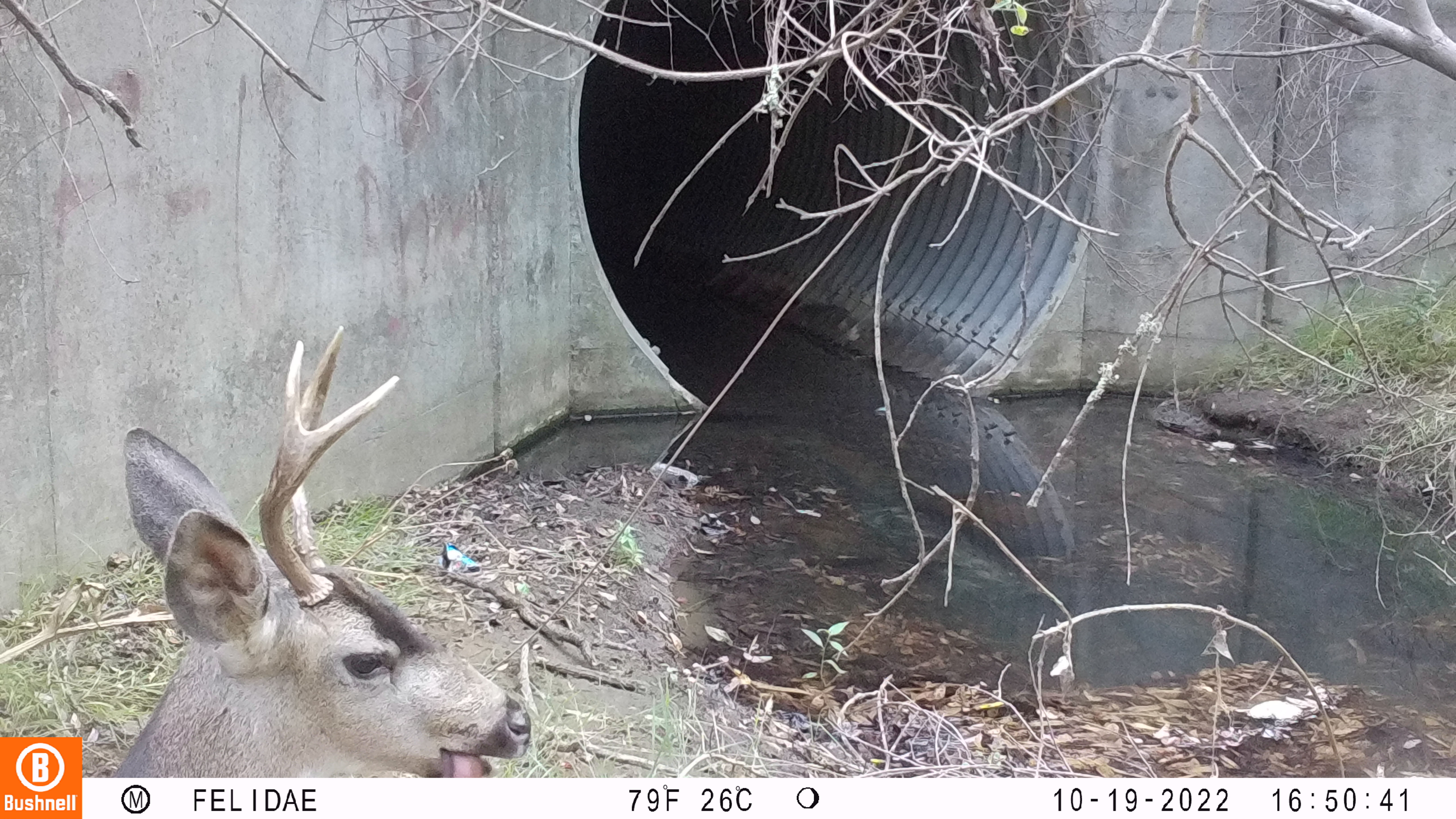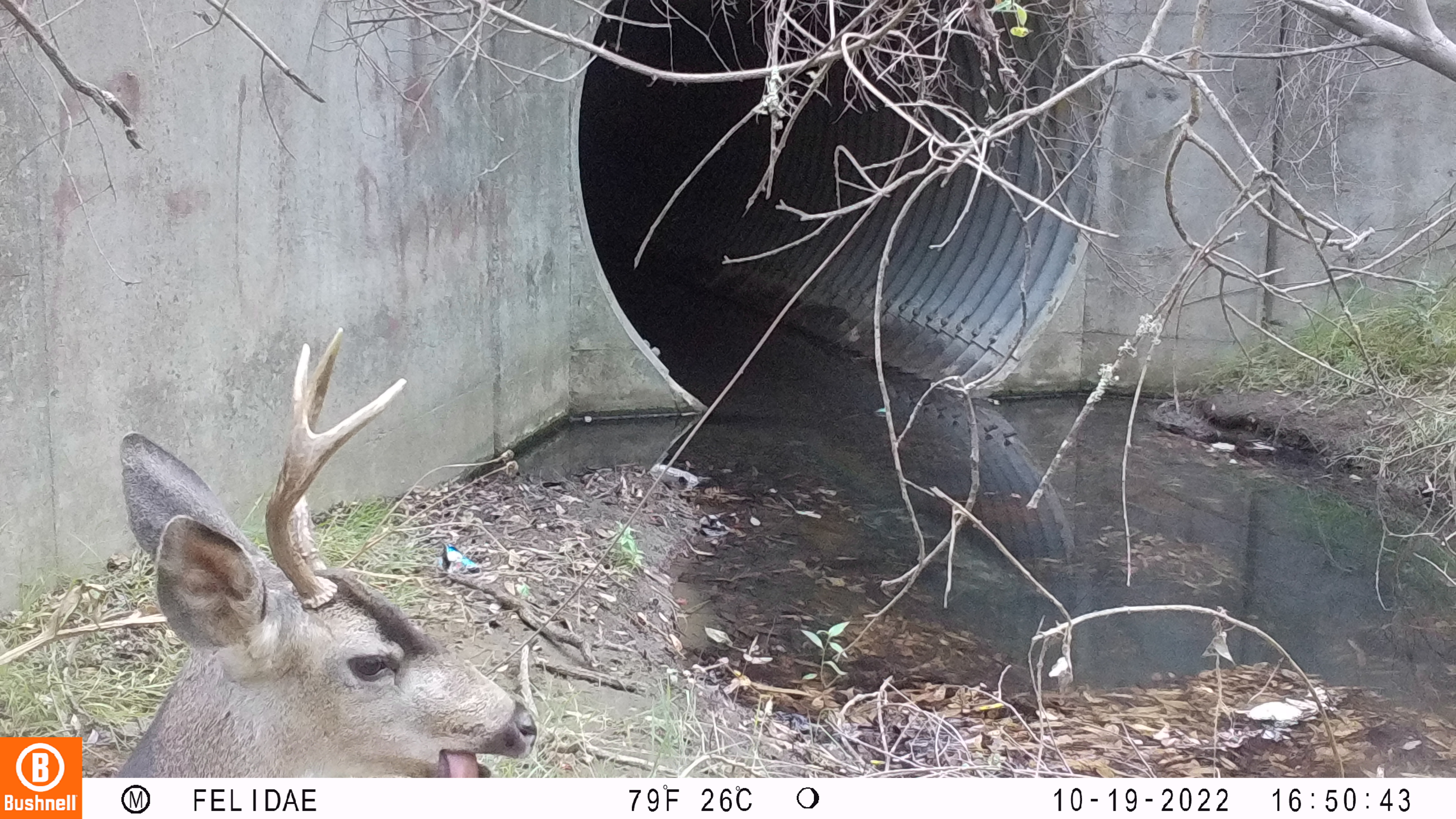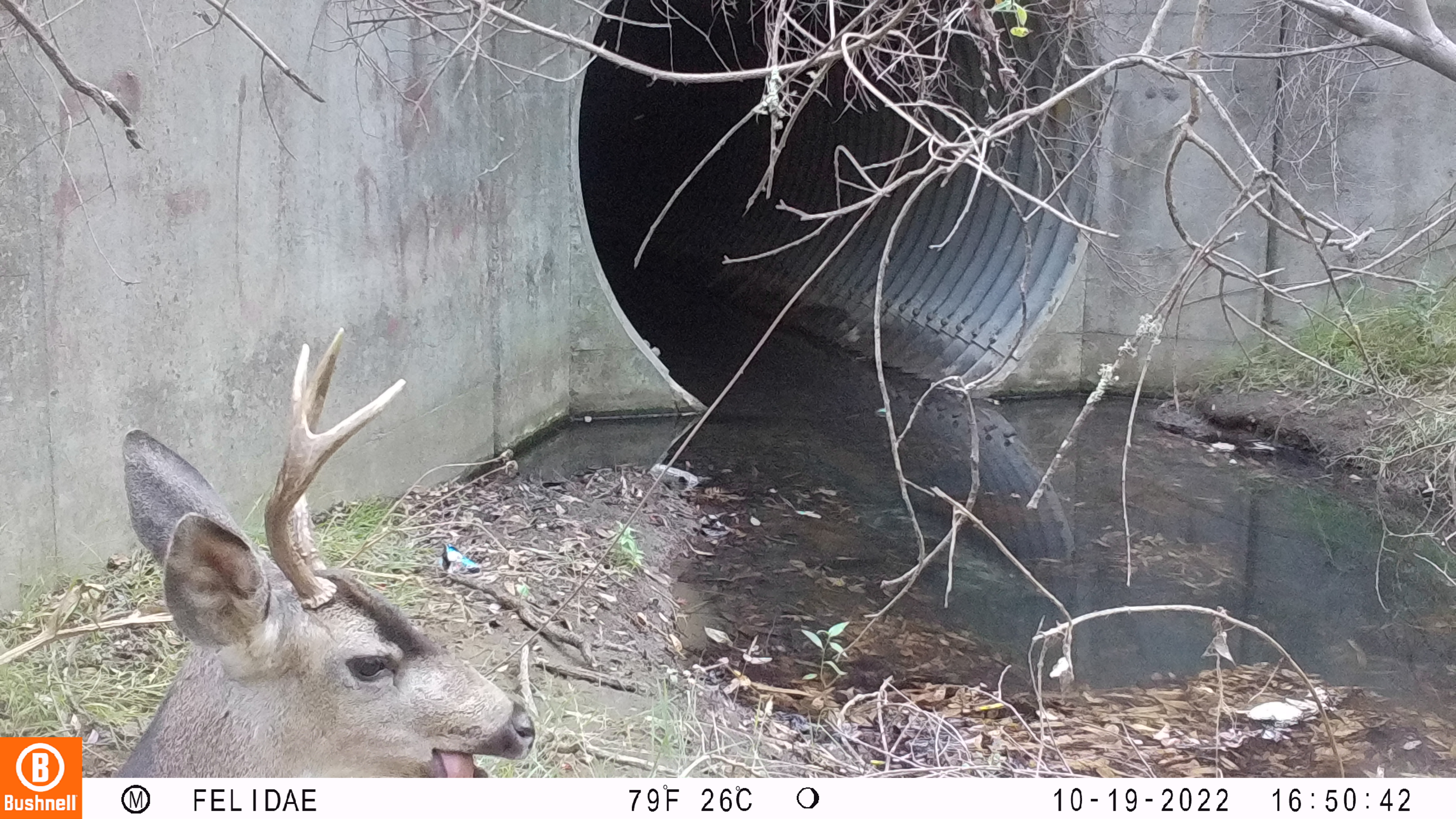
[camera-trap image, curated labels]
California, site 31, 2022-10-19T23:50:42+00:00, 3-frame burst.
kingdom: Animalia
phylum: Chordata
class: Mammalia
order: Artiodactyla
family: Cervidae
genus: Odocoileus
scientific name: Odocoileus hemionus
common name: mule deer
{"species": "mule deer (Odocoileus hemionus)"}